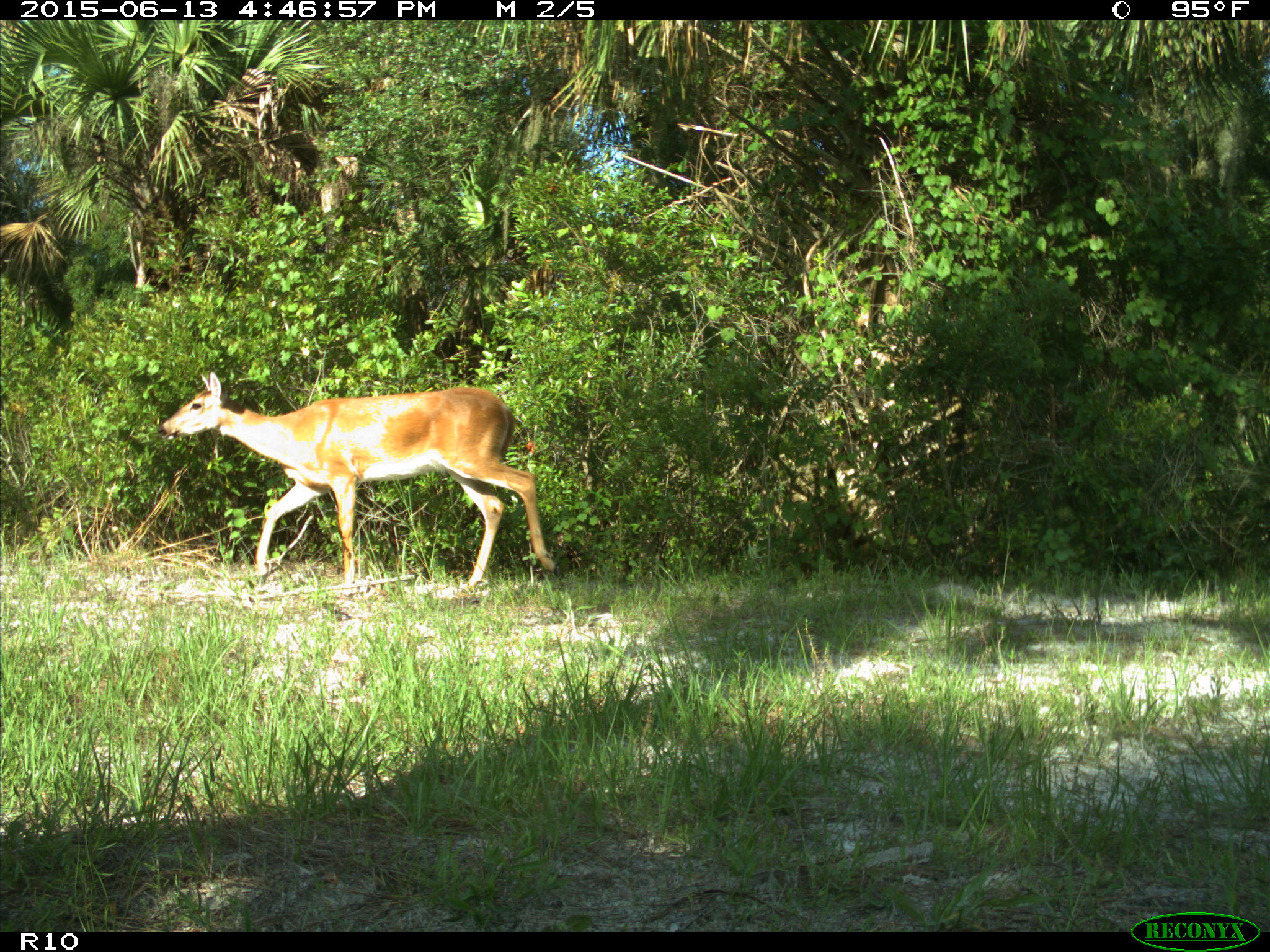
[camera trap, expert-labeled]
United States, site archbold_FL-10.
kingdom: Animalia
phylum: Chordata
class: Mammalia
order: Artiodactyla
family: Cervidae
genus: Odocoileus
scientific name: Odocoileus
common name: deer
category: unidentified deer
Unidentified deer (deer) (Odocoileus).